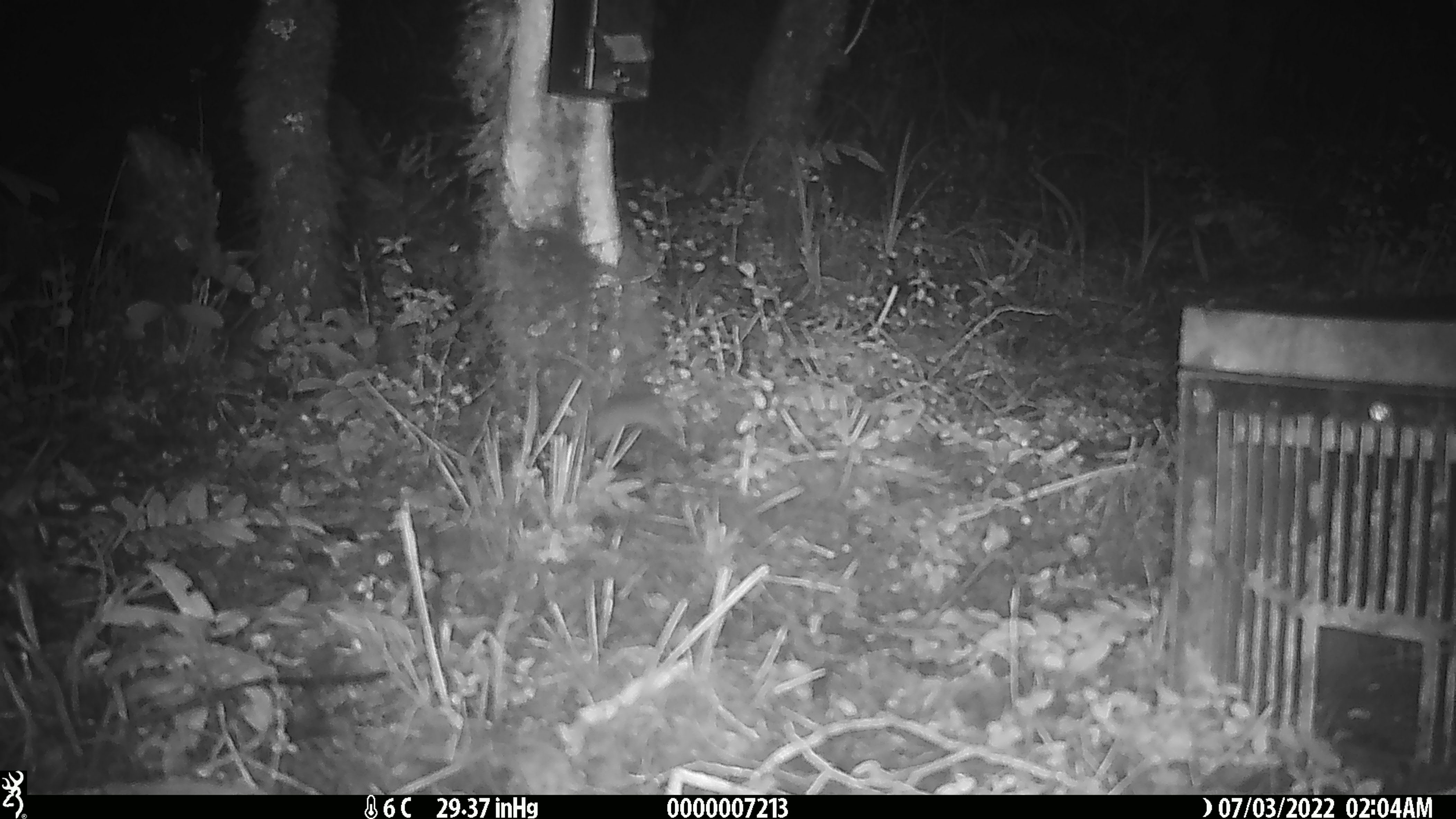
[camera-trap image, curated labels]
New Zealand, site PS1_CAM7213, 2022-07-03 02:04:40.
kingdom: Animalia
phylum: Chordata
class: Mammalia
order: Rodentia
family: Muridae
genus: Mus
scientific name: Mus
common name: mouse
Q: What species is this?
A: Mouse (Mus).